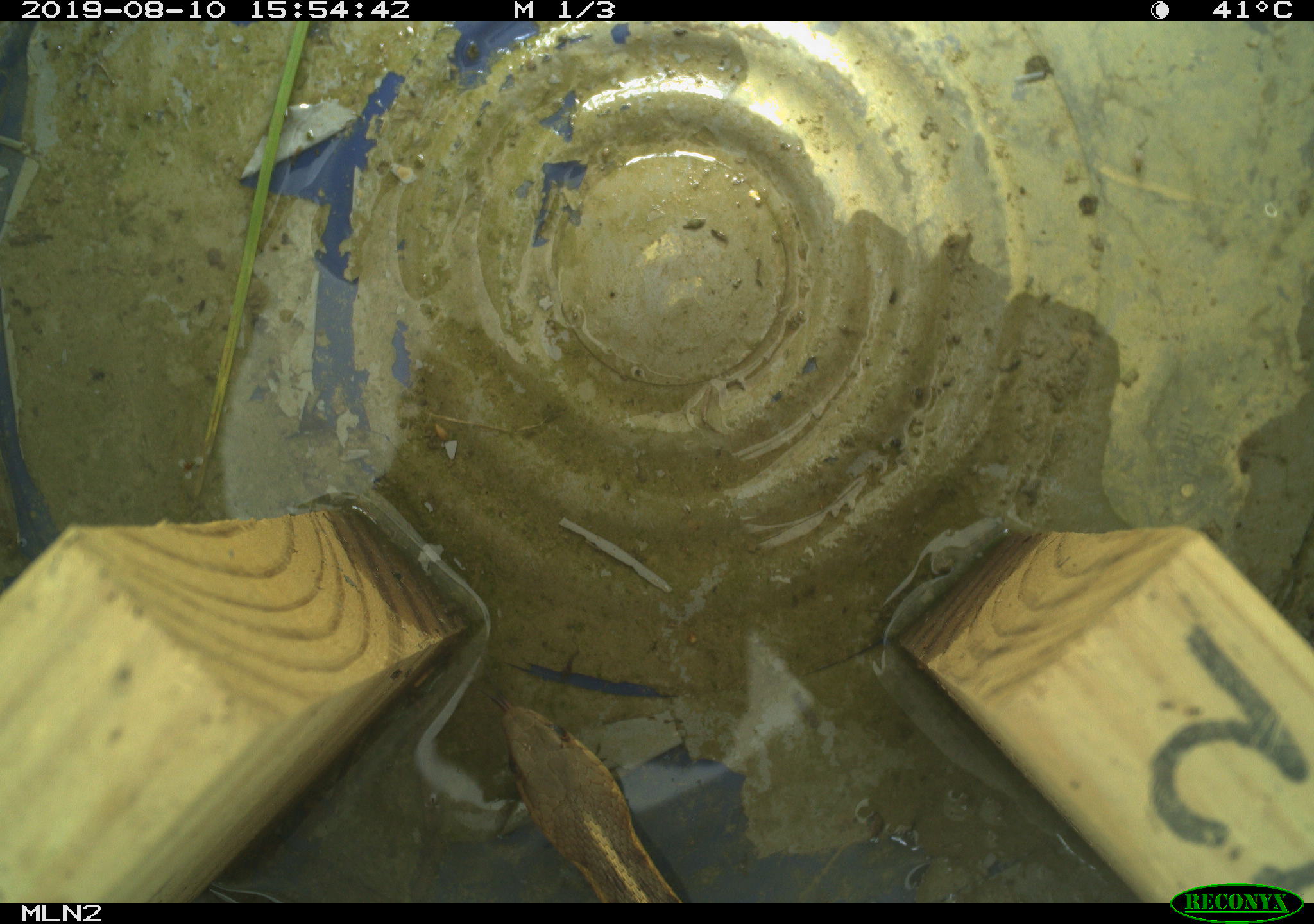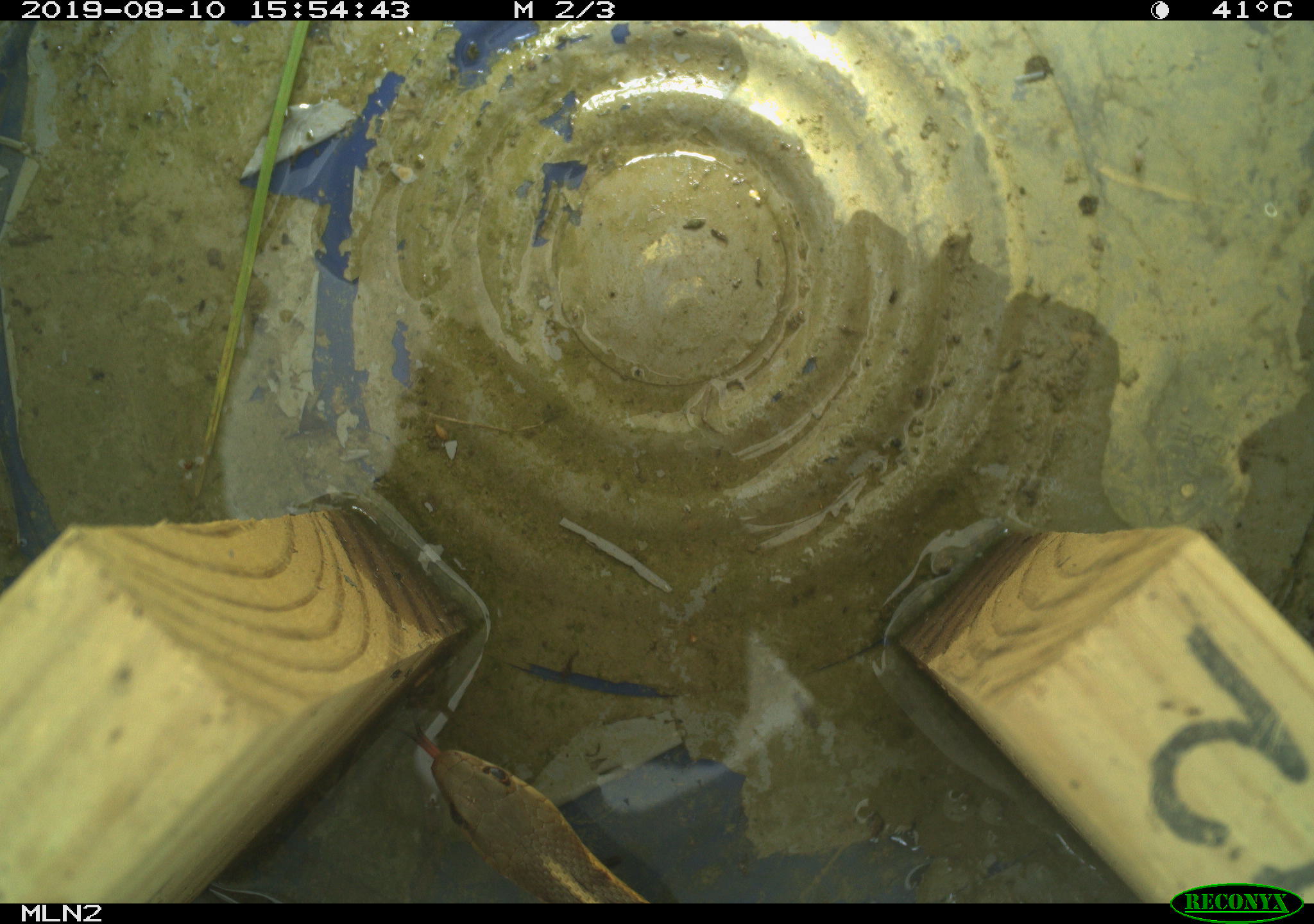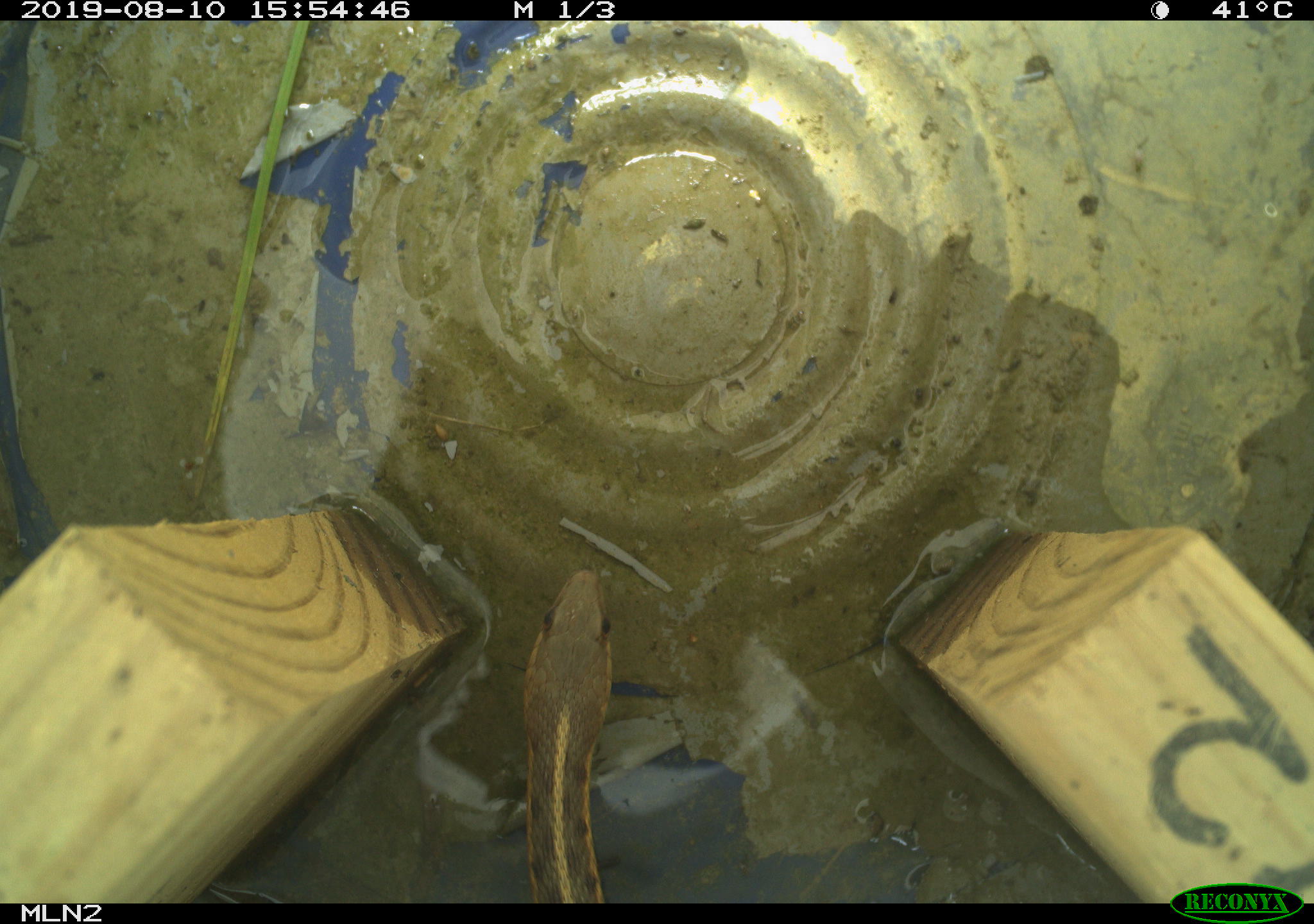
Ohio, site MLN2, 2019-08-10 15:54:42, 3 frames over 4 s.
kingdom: Animalia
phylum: Chordata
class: Reptilia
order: Squamata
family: Colubridae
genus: Thamnophis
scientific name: Thamnophis sirtalis sirtalis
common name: eastern gartersnake